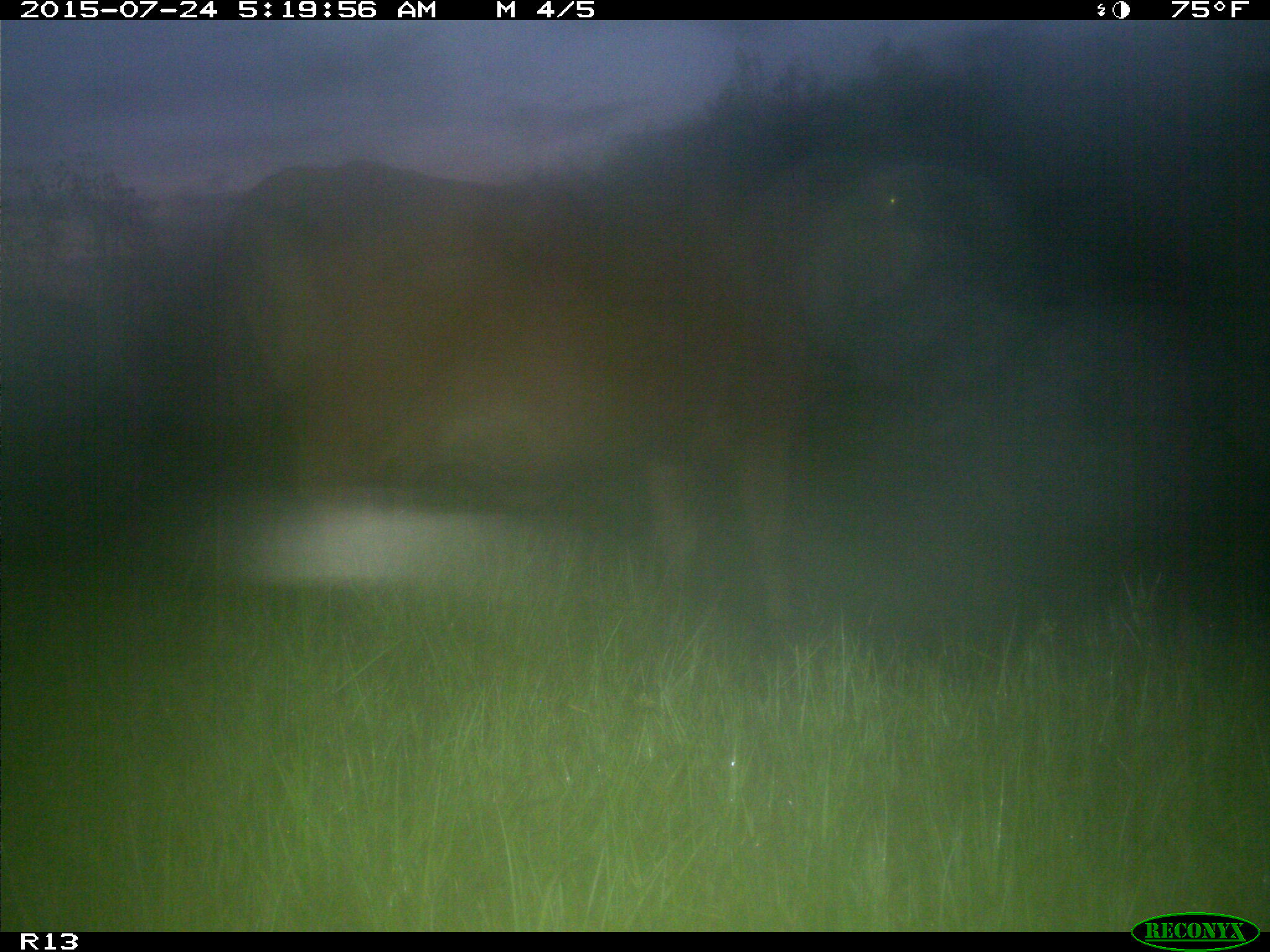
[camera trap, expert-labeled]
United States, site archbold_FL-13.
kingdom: Animalia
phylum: Chordata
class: Mammalia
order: Artiodactyla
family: Bovidae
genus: Bos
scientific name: Bos taurus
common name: domestic cow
Bos taurus (domestic cow).